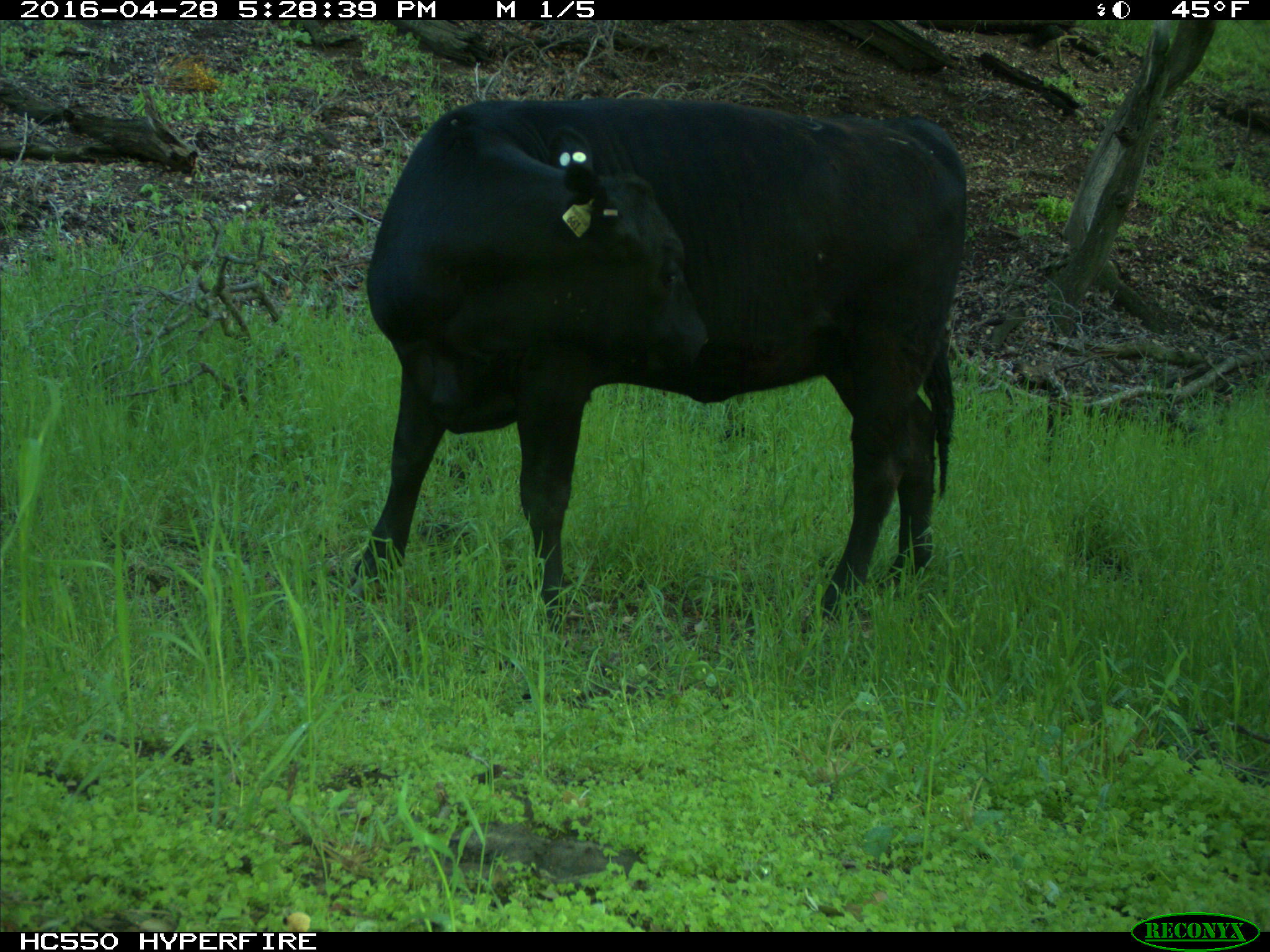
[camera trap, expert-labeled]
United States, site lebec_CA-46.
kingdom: Animalia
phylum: Chordata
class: Mammalia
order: Artiodactyla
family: Bovidae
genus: Bos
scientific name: Bos taurus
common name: domestic cow